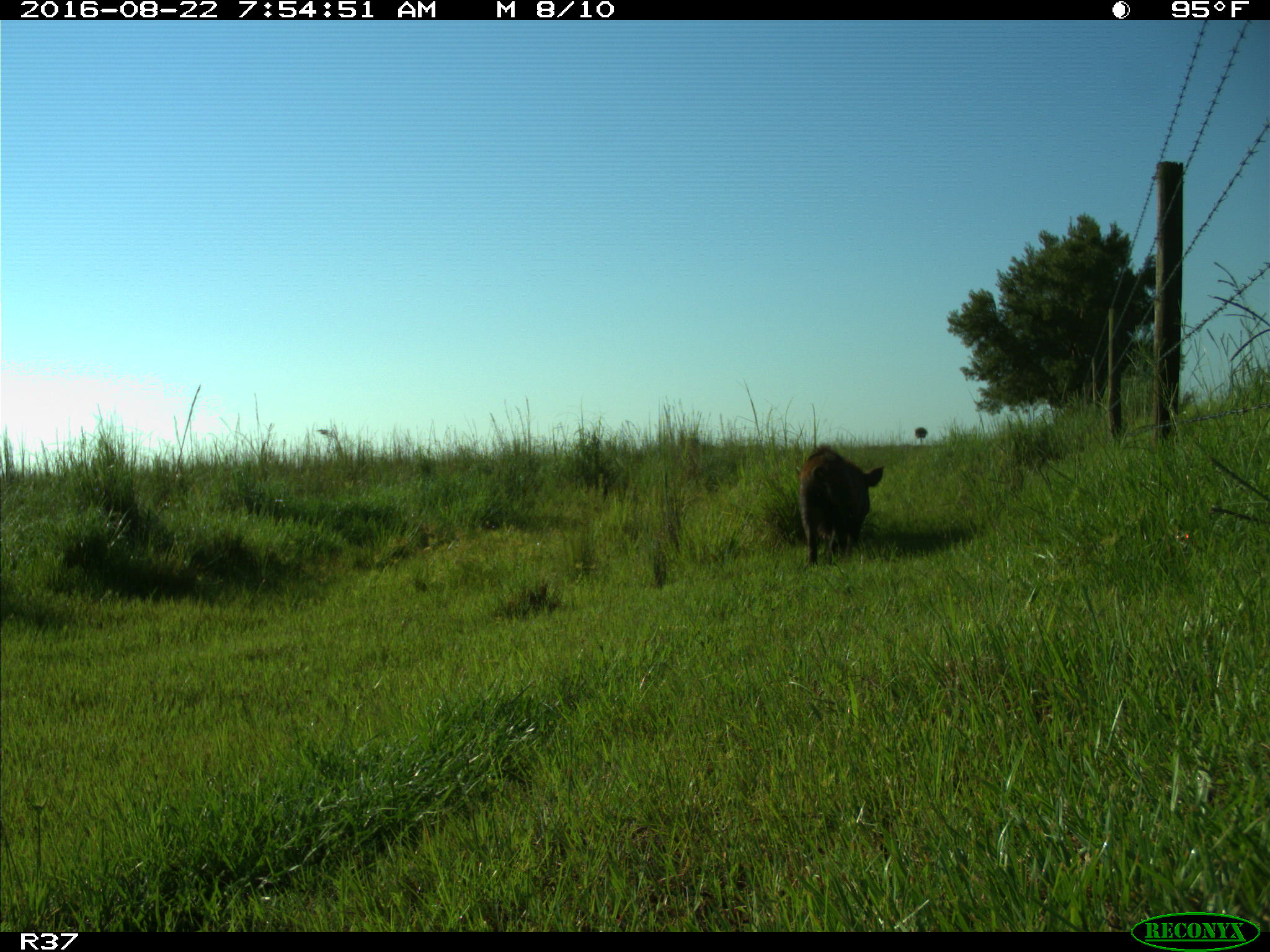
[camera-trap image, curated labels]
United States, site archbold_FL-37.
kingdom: Animalia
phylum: Chordata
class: Mammalia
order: Artiodactyla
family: Suidae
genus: Sus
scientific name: Sus scrofa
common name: wild boar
Sus scrofa (wild boar).